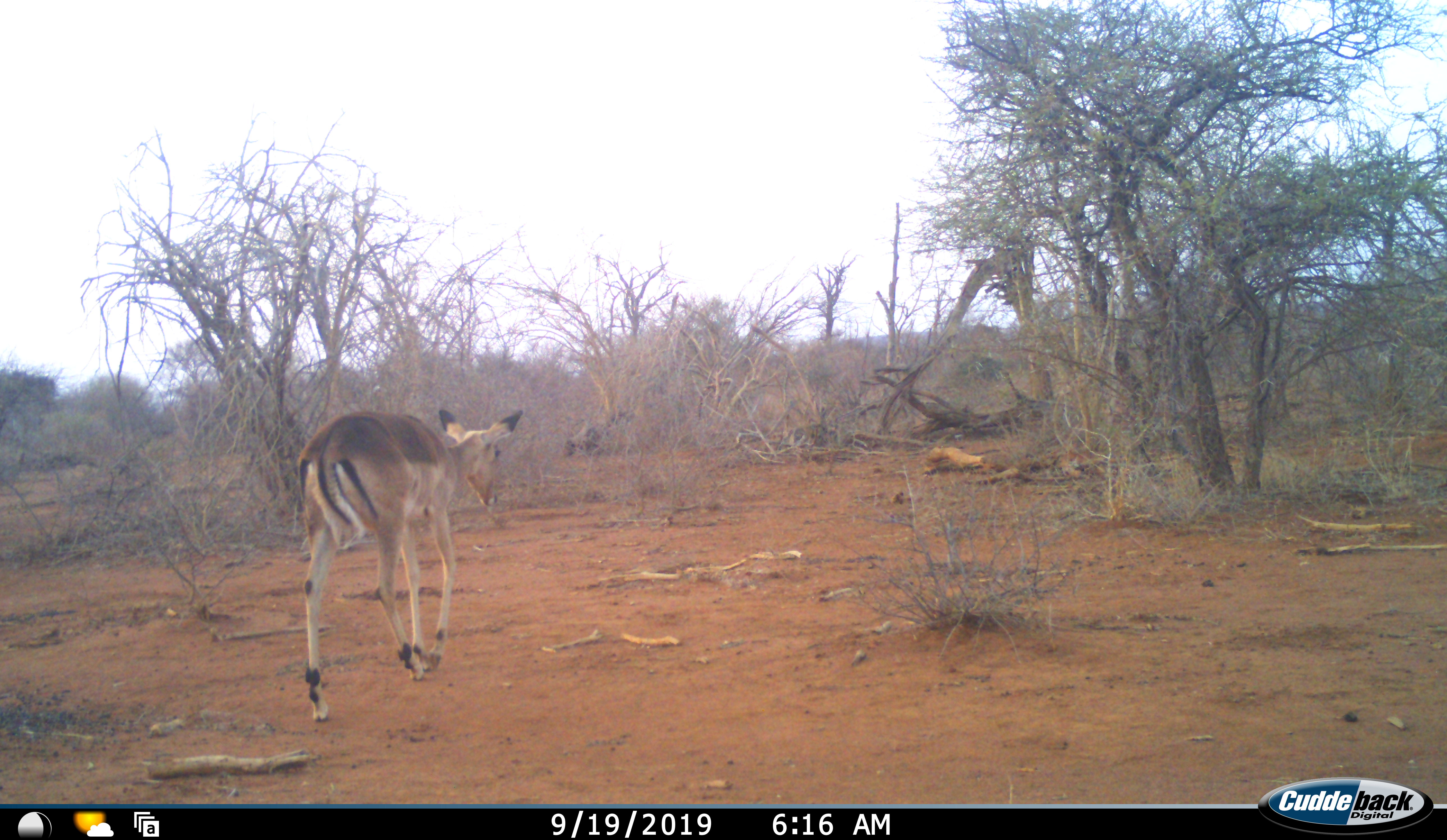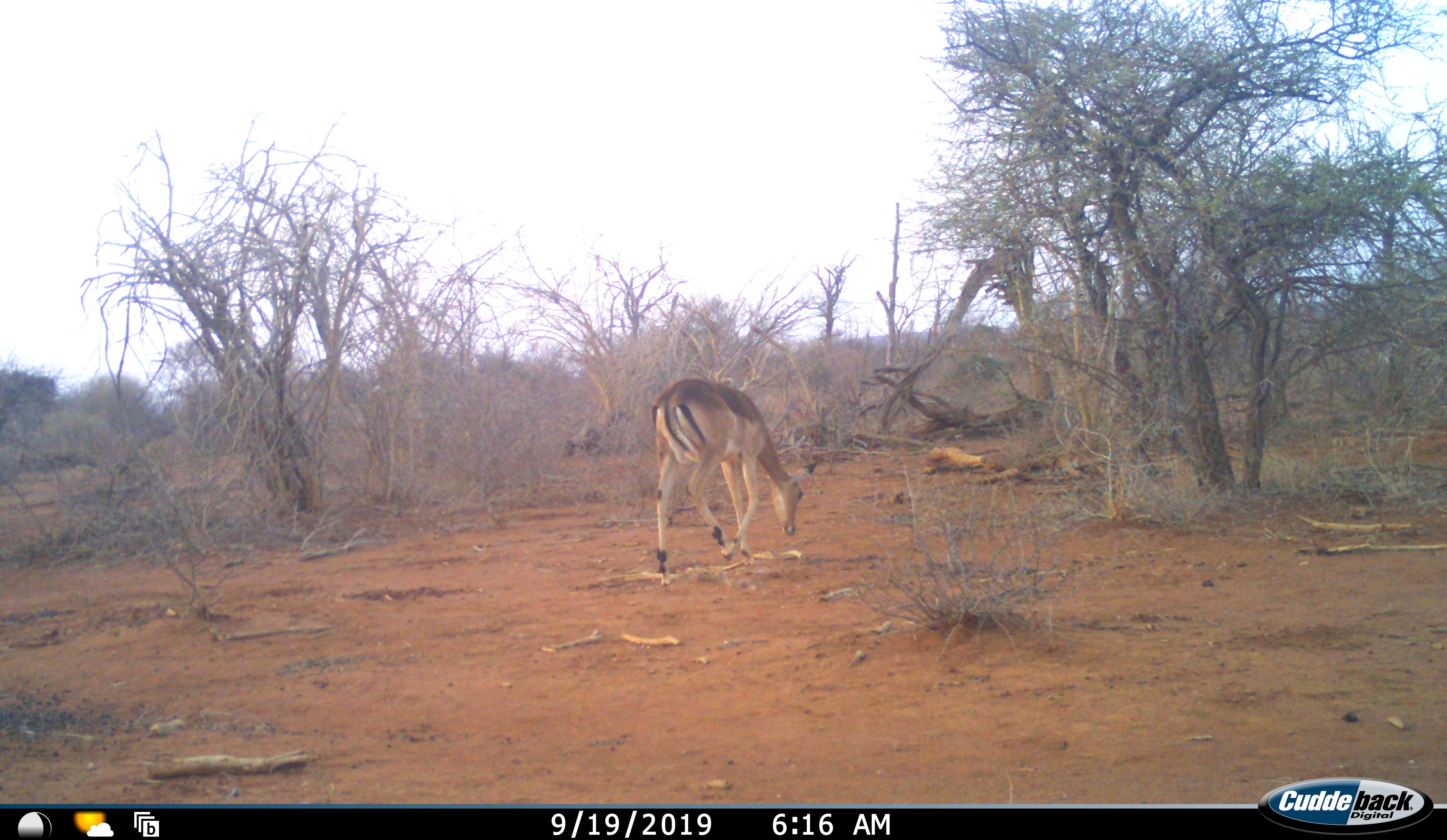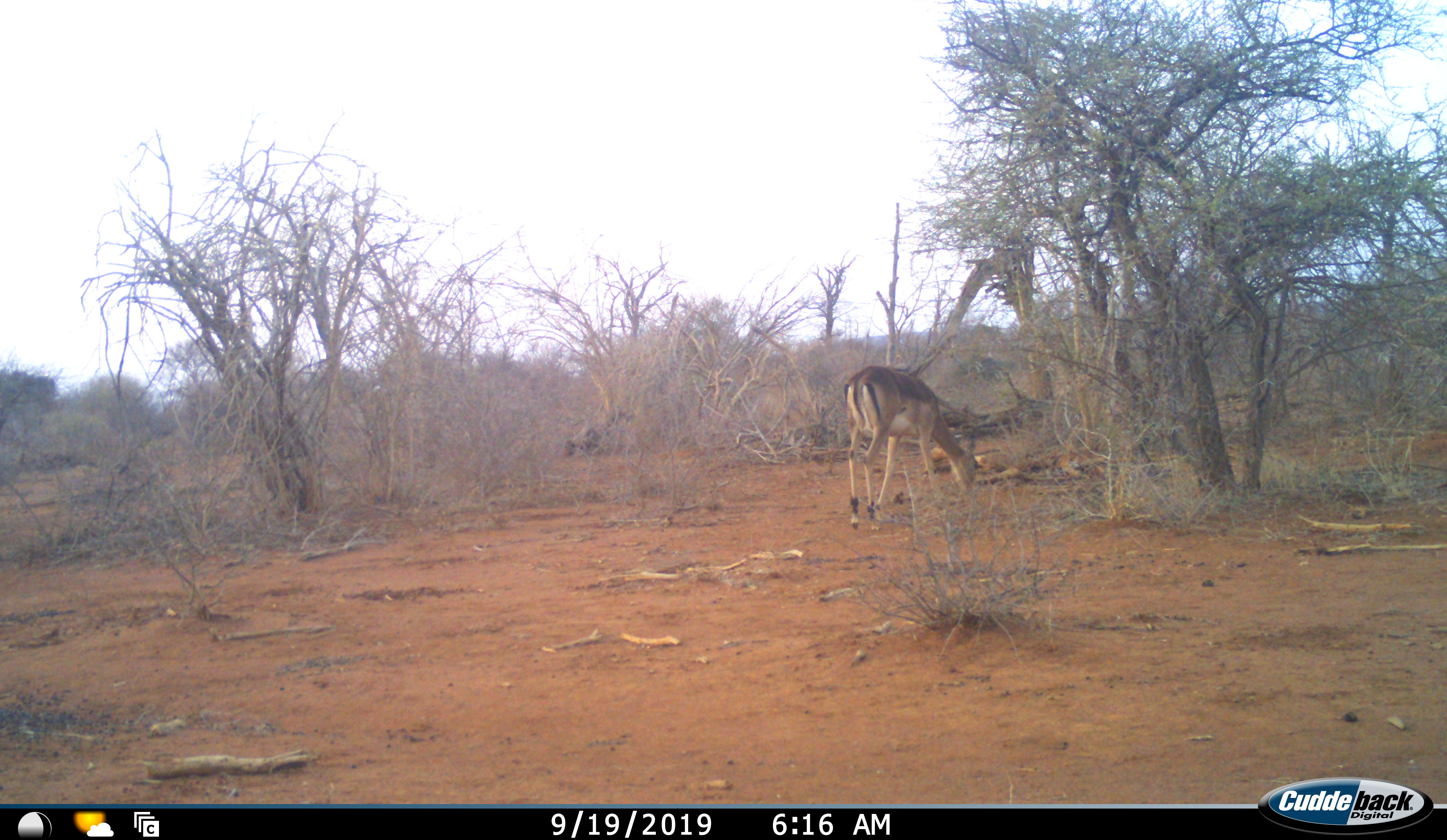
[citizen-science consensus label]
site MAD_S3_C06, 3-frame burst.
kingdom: Animalia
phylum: Chordata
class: Mammalia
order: Artiodactyla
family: Bovidae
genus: Aepyceros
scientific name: Aepyceros melampus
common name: impala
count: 1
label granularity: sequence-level